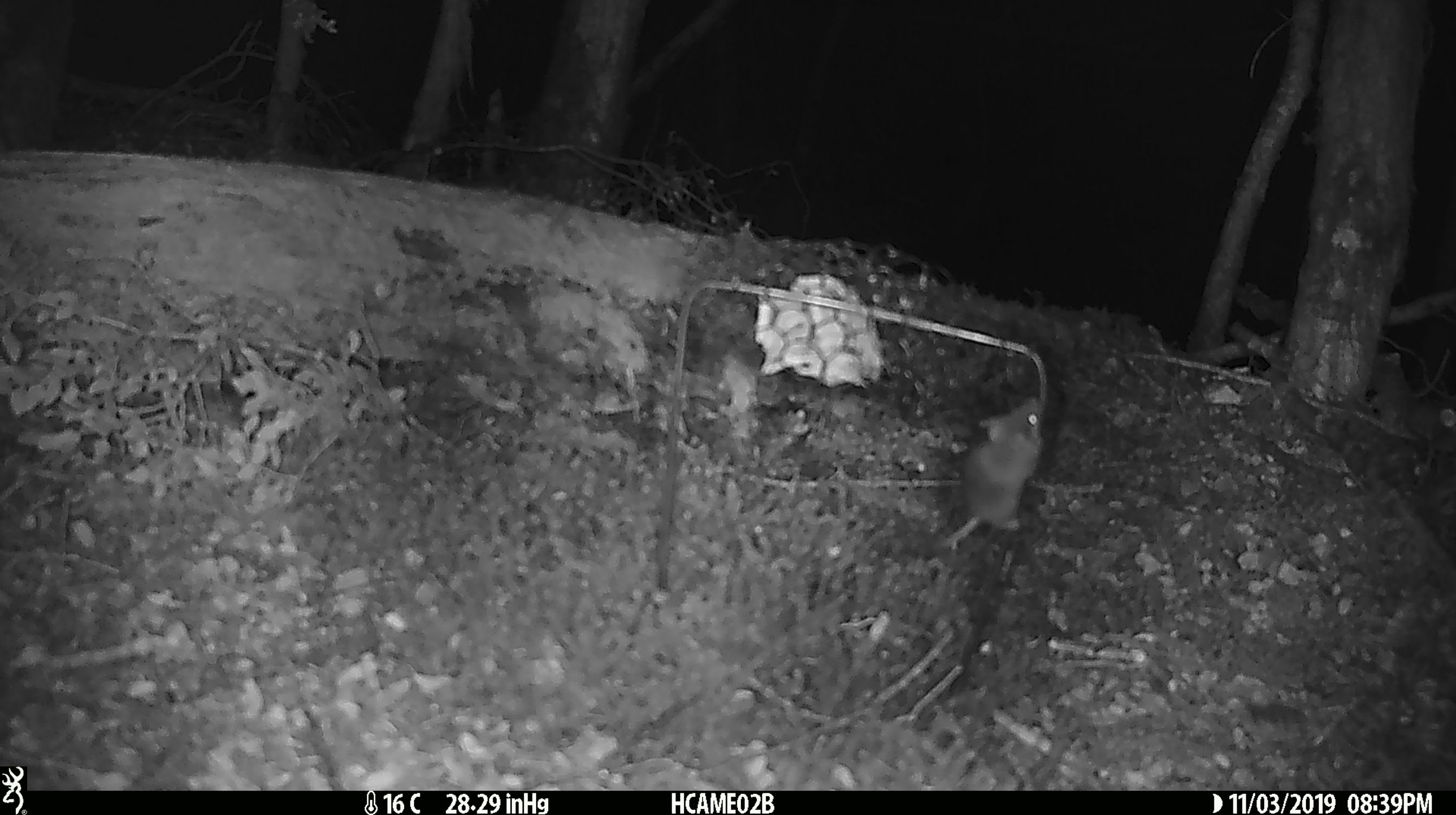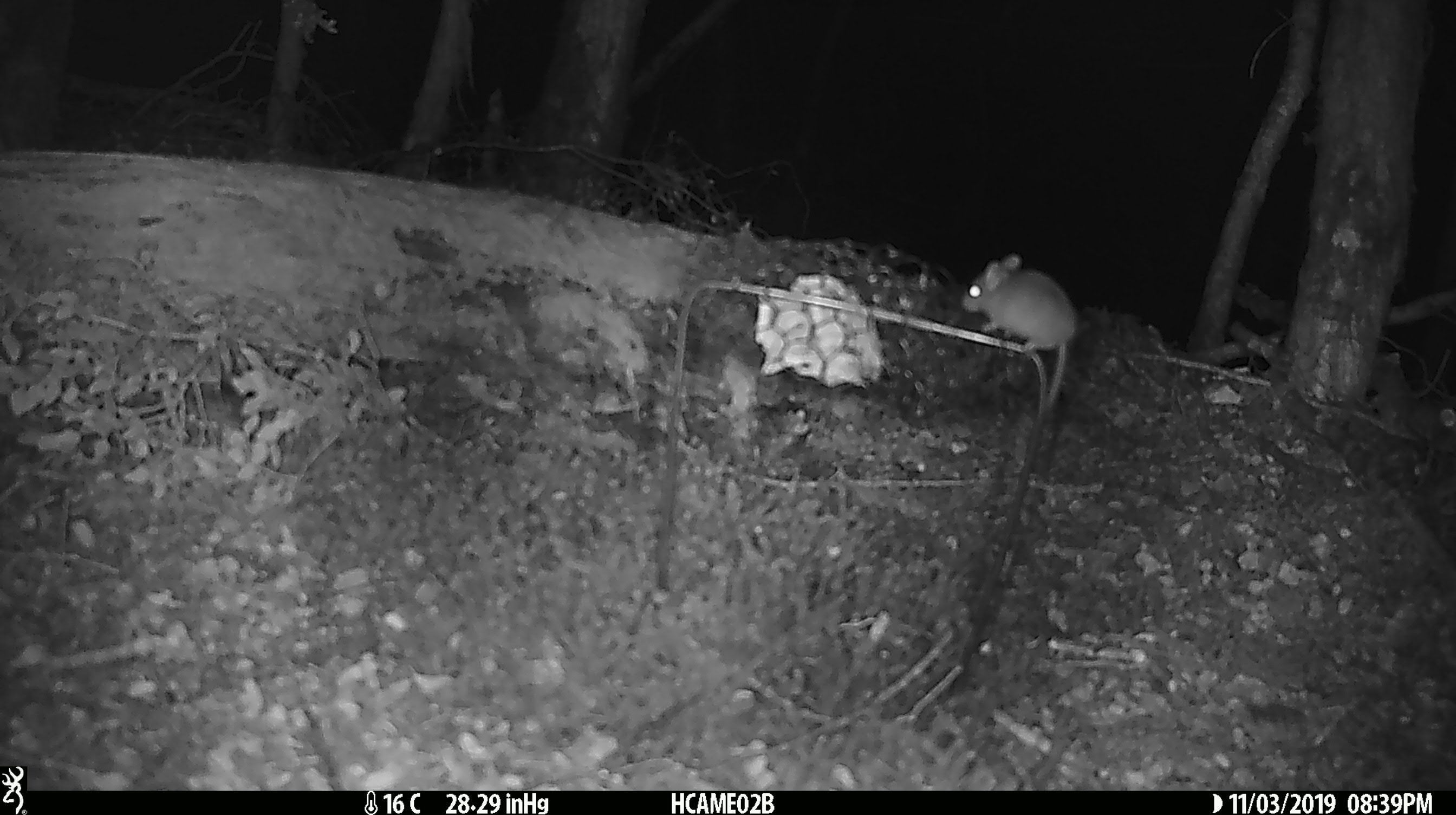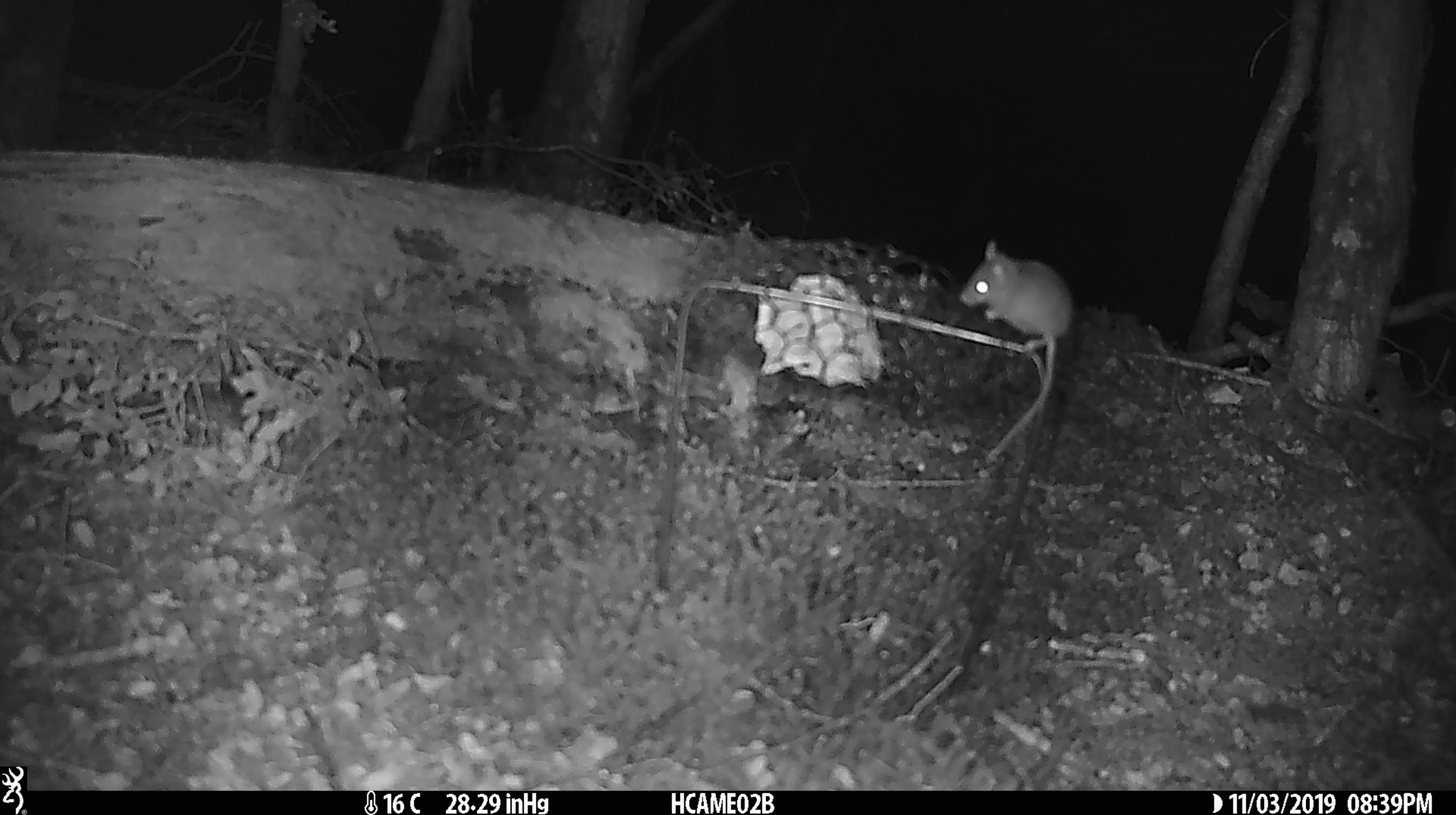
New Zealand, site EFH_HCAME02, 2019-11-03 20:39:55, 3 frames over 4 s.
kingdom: Animalia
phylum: Chordata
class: Mammalia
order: Rodentia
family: Muridae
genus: Mus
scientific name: Mus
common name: mouse